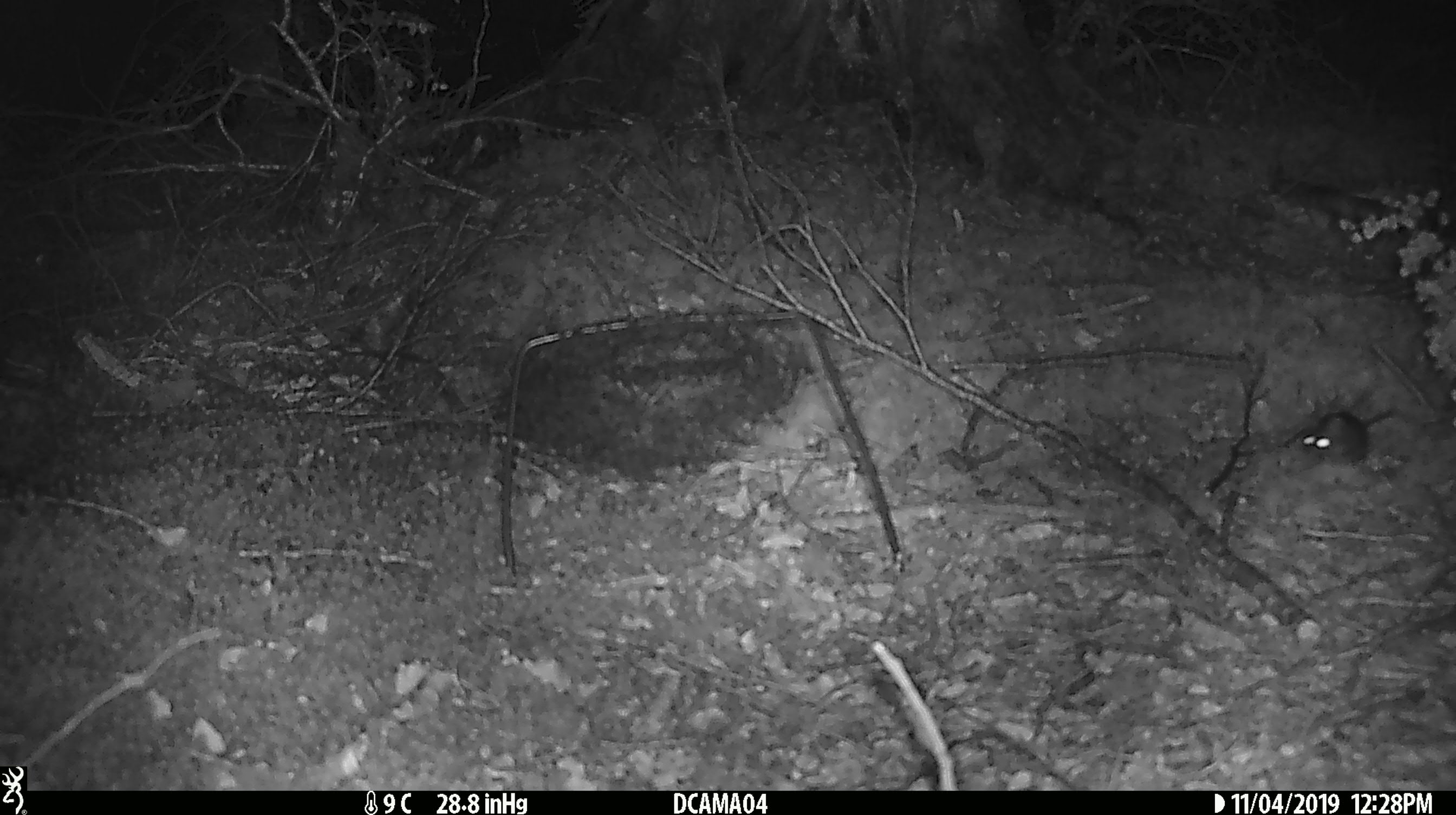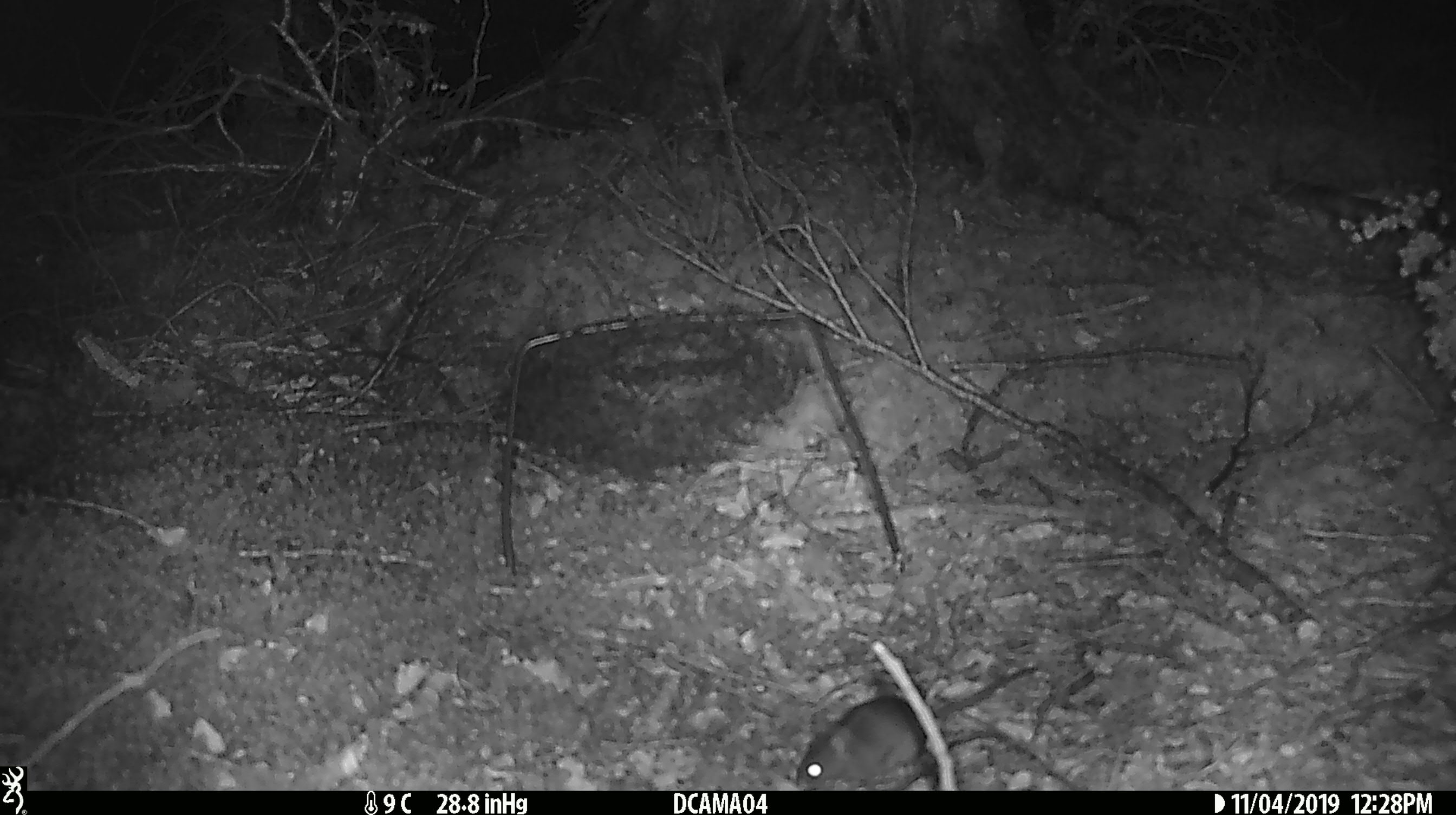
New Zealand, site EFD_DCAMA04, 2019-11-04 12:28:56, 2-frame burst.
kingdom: Animalia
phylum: Chordata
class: Mammalia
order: Rodentia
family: Muridae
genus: Mus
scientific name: Mus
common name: mouse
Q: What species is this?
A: Mouse (Mus).